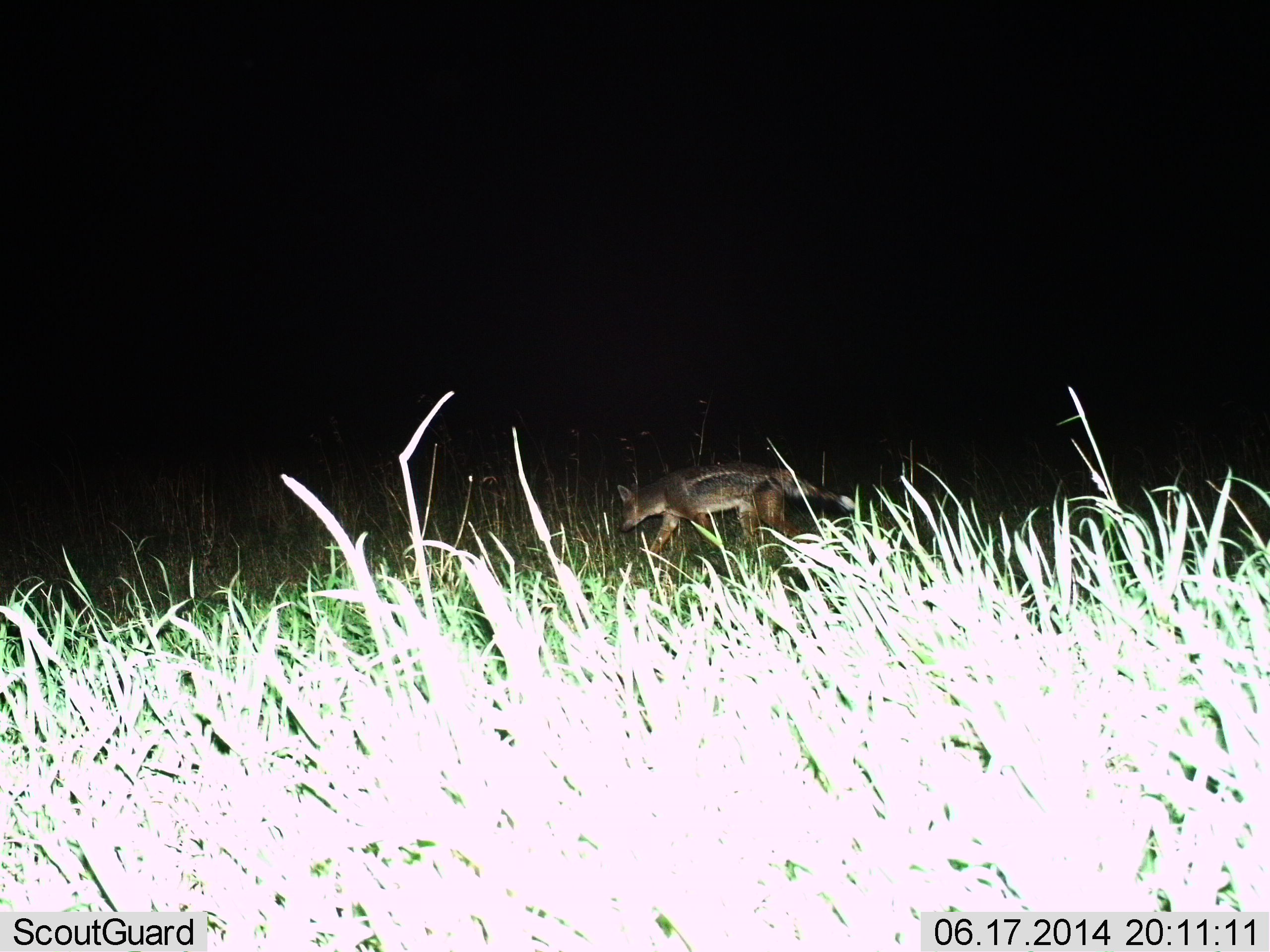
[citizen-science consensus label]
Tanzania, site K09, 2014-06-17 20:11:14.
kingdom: Animalia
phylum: Chordata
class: Mammalia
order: Carnivora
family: Canidae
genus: Lupulella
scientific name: Lupulella mesomelas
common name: black-backed jackal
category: jackal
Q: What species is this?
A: Jackal (black-backed jackal) (Lupulella mesomelas).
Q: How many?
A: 1.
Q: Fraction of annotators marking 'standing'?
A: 0%.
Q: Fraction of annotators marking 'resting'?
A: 0%.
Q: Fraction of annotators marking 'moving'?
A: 100%.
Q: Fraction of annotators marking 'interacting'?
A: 0%.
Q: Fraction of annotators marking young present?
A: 0%.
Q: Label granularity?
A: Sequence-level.